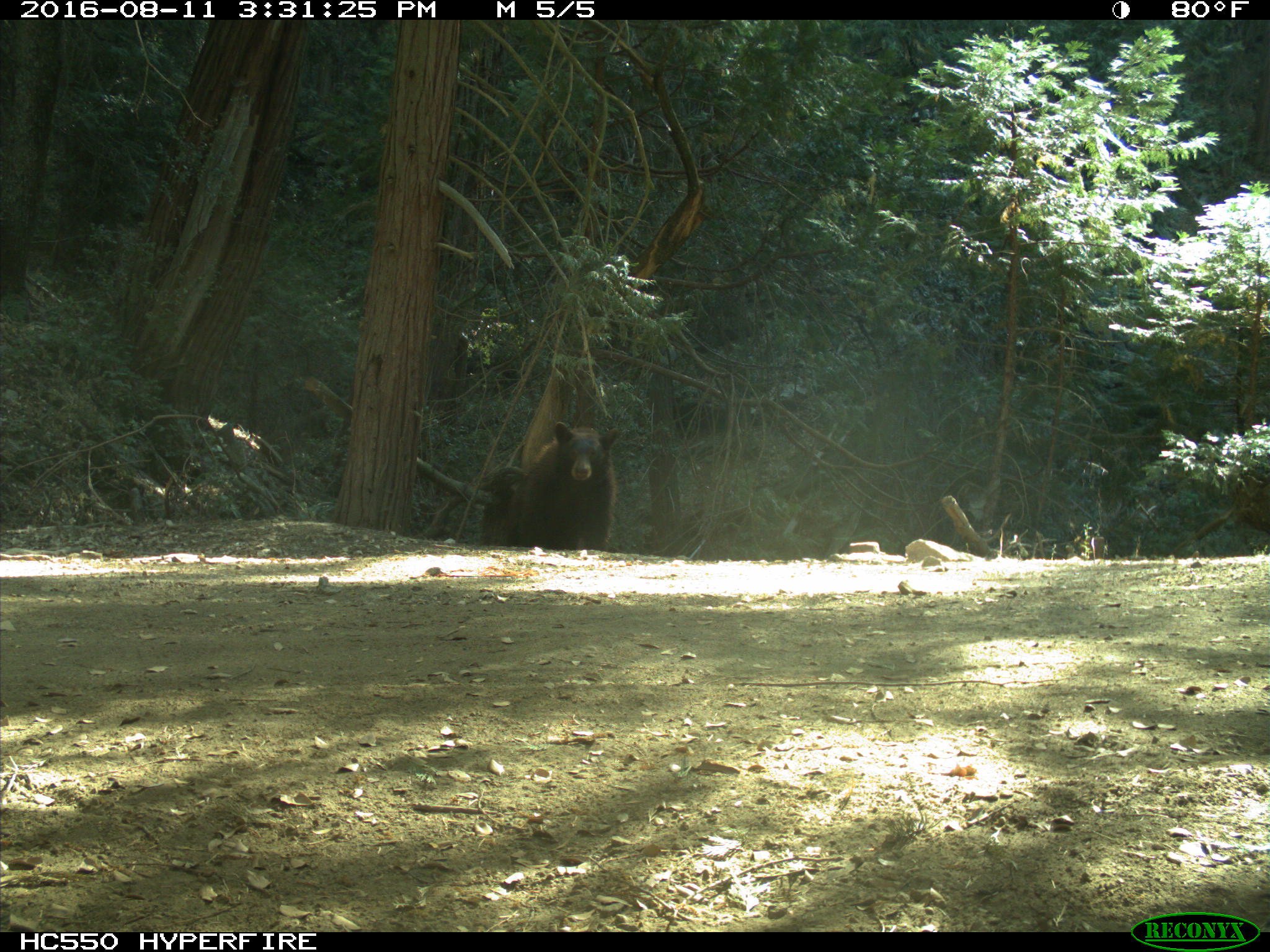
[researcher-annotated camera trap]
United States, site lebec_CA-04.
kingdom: Animalia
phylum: Chordata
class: Mammalia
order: Carnivora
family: Ursidae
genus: Ursus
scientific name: Ursus americanus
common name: american black bear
Ursus americanus (american black bear).